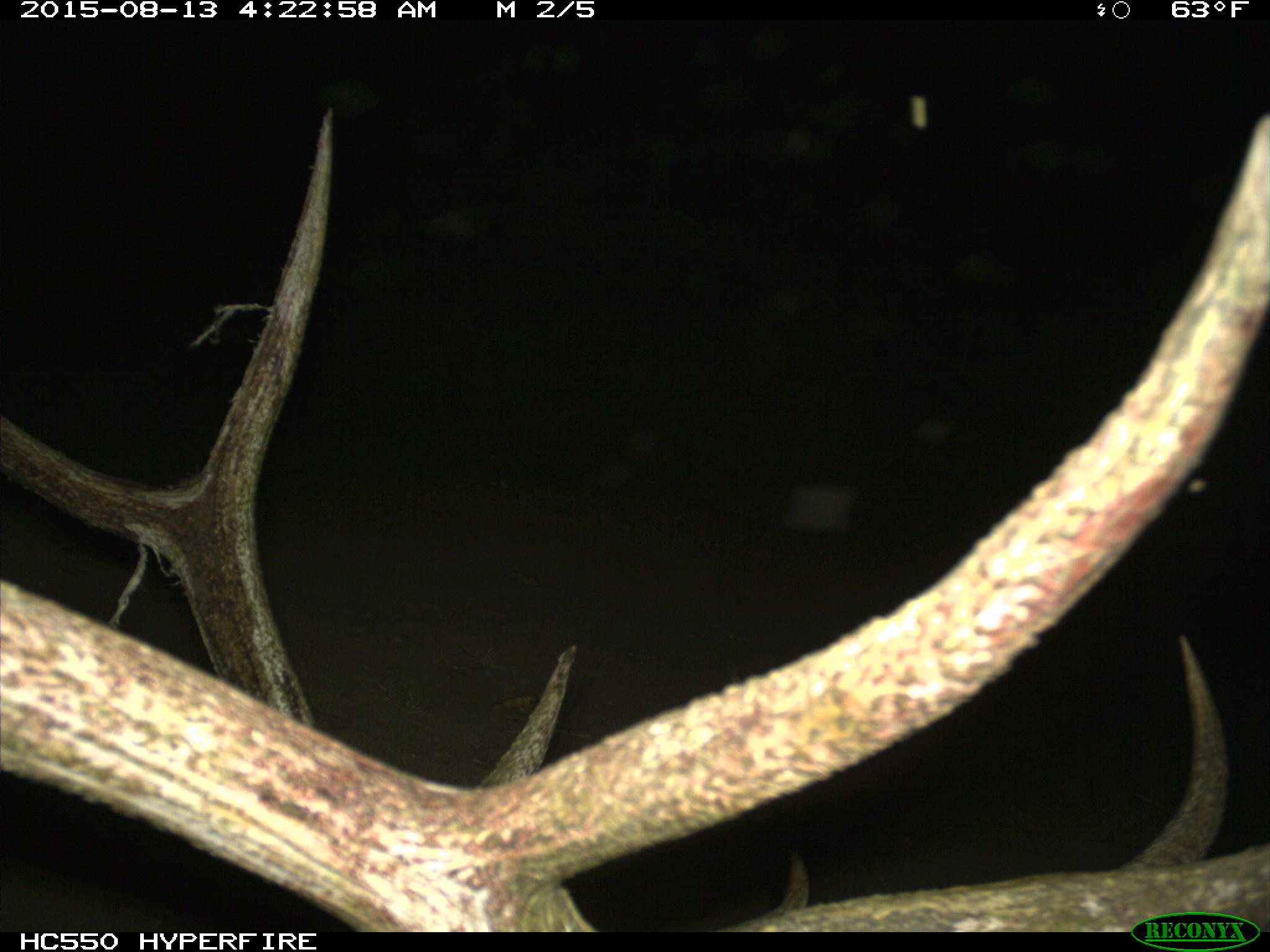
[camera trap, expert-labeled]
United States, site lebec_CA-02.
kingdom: Animalia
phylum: Chordata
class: Mammalia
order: Artiodactyla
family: Cervidae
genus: Cervus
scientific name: Cervus canadensis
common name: elk